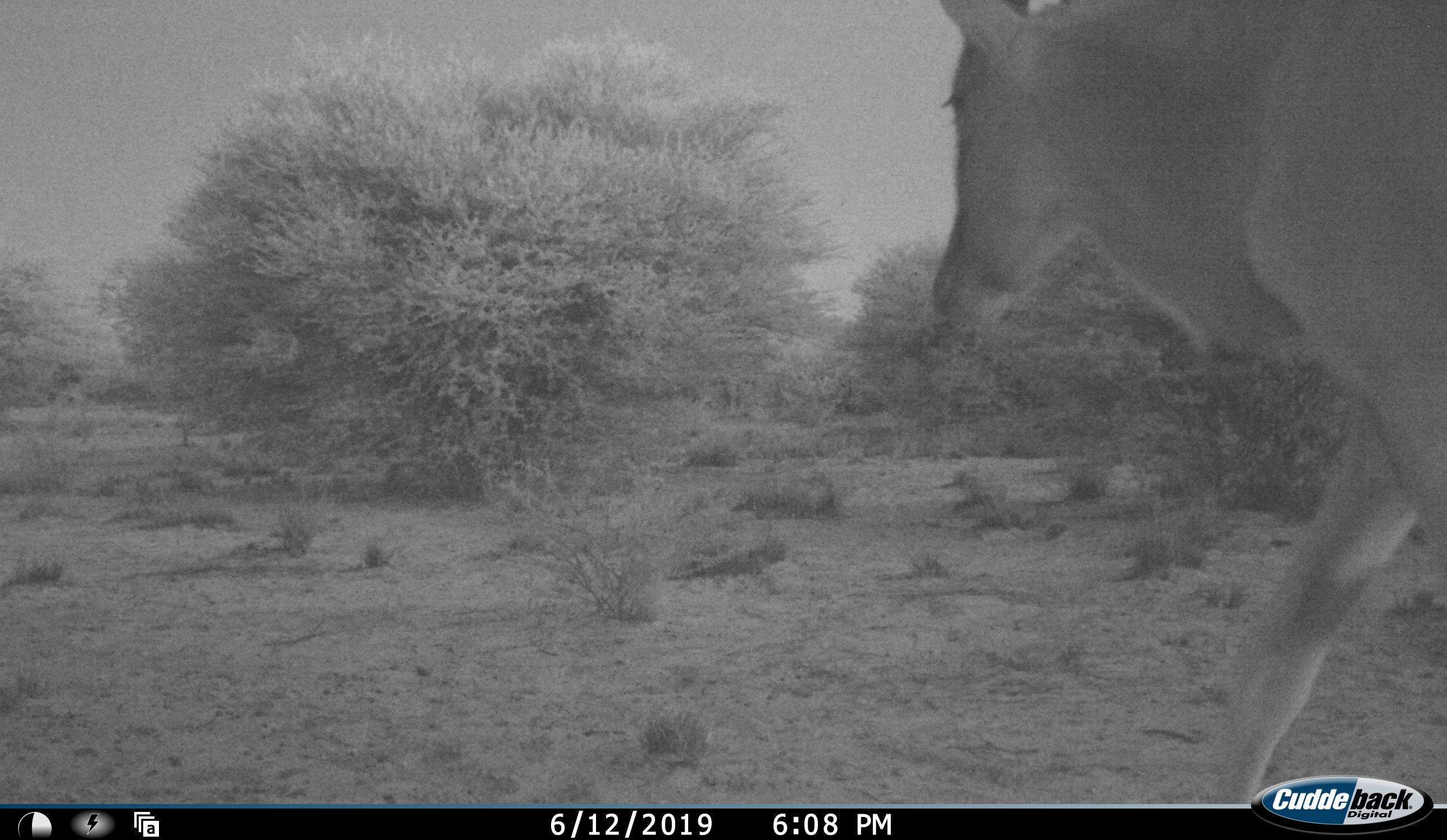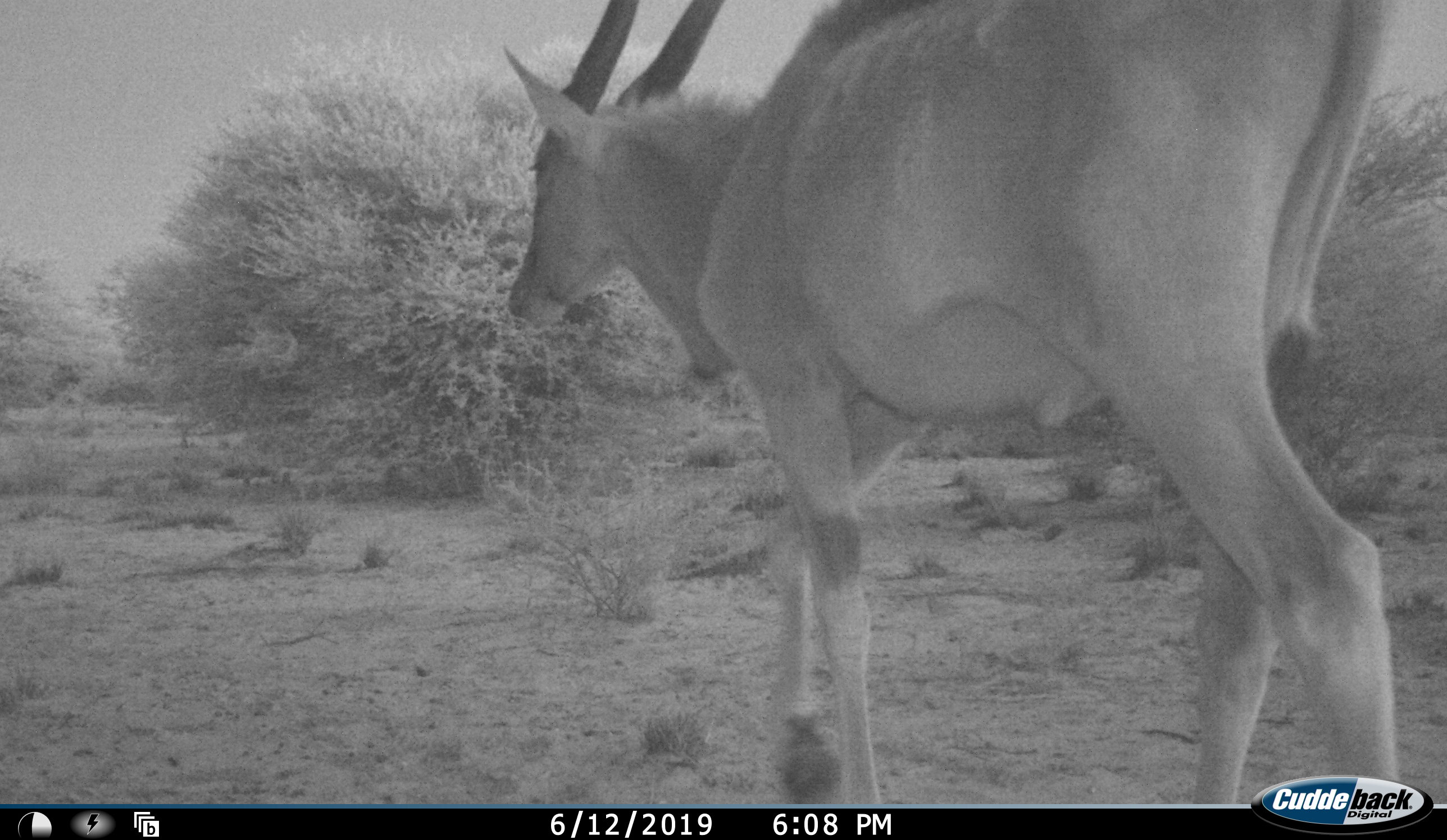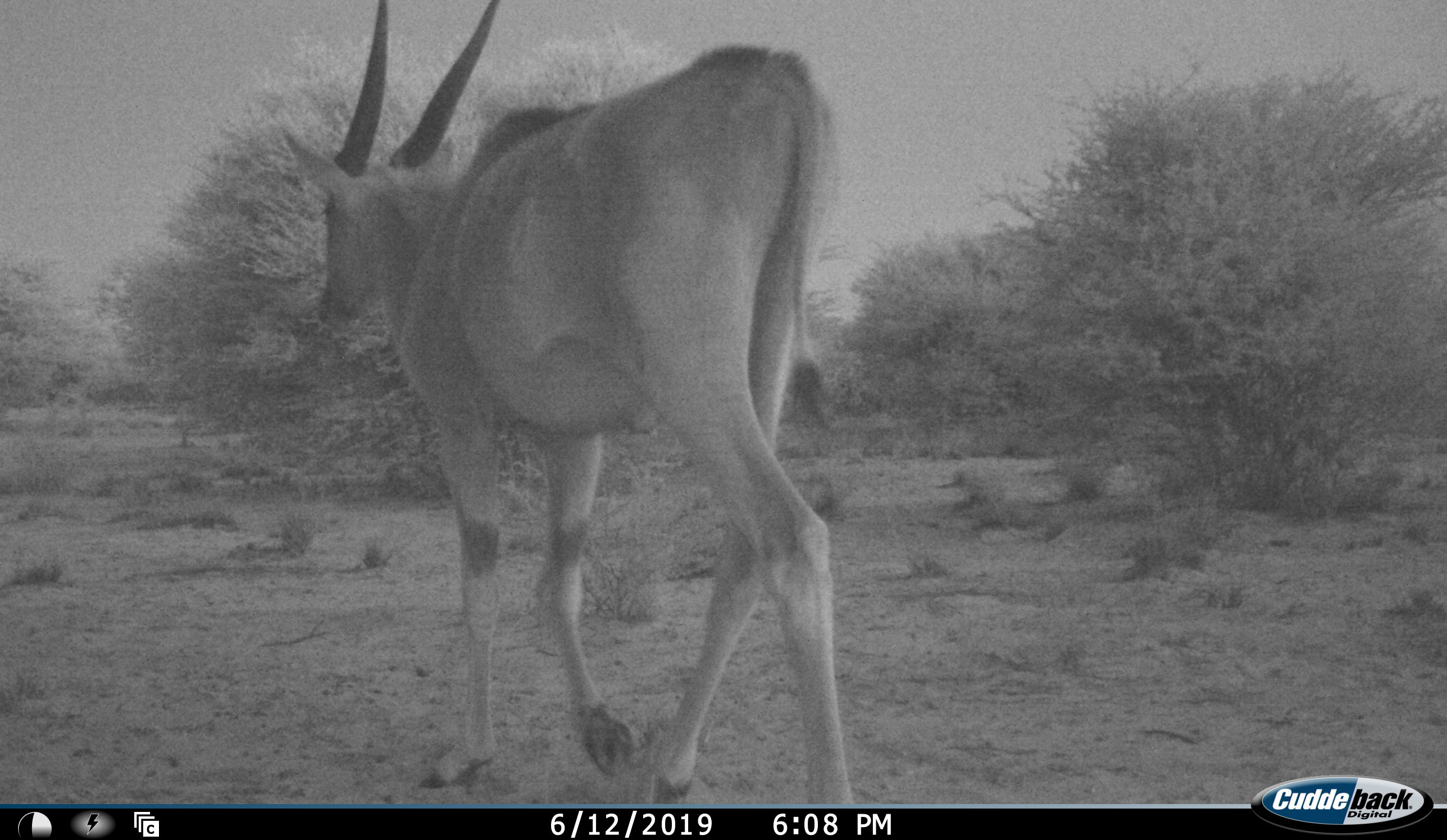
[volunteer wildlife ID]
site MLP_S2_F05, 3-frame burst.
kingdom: Animalia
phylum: Chordata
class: Mammalia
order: Artiodactyla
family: Bovidae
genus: Tragelaphus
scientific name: Tragelaphus oryx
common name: eland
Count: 1.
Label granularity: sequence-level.